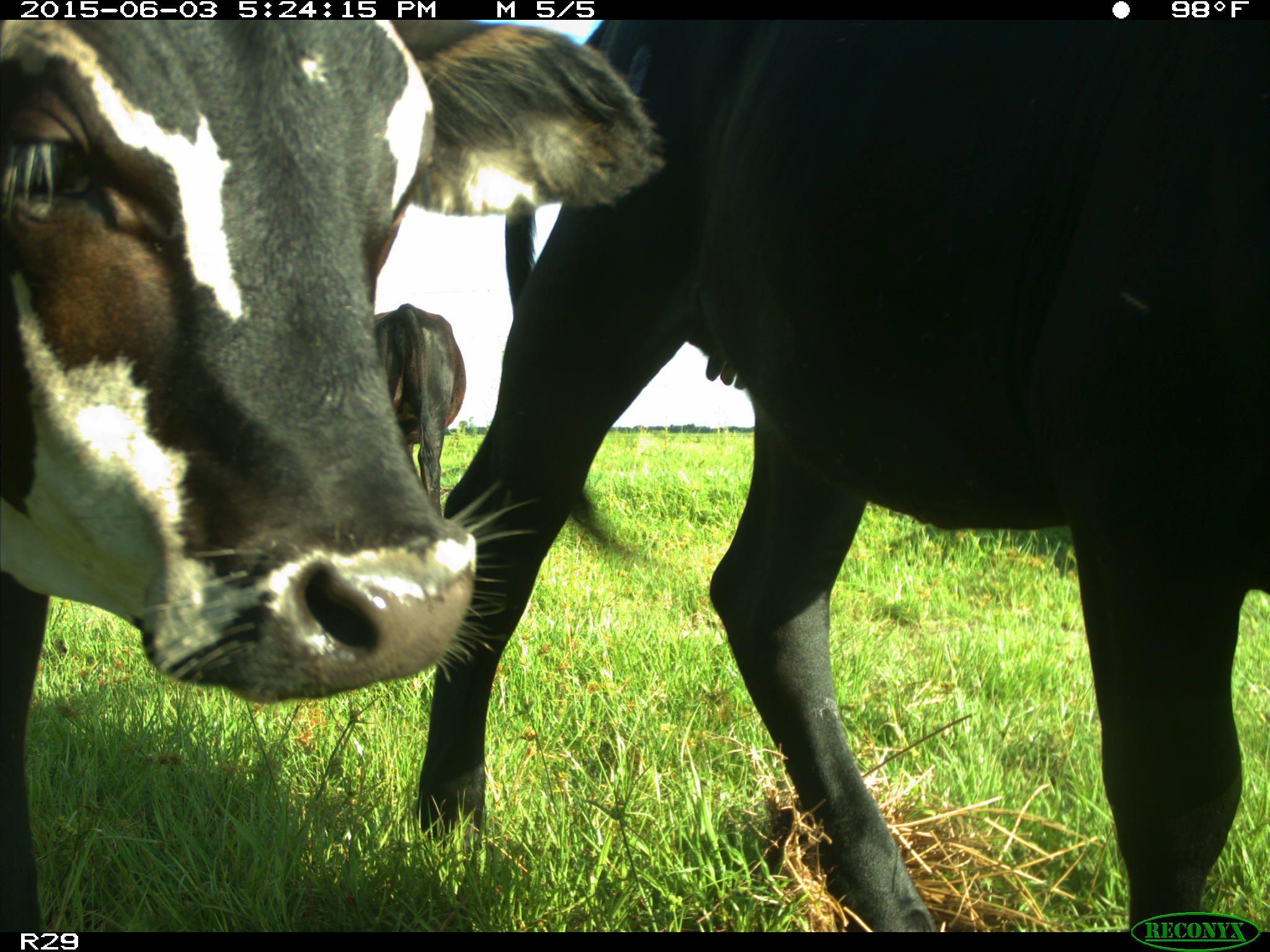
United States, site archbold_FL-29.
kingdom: Animalia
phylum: Chordata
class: Mammalia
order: Artiodactyla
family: Bovidae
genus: Bos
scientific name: Bos taurus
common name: domestic cow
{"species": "Bos taurus (domestic cow)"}